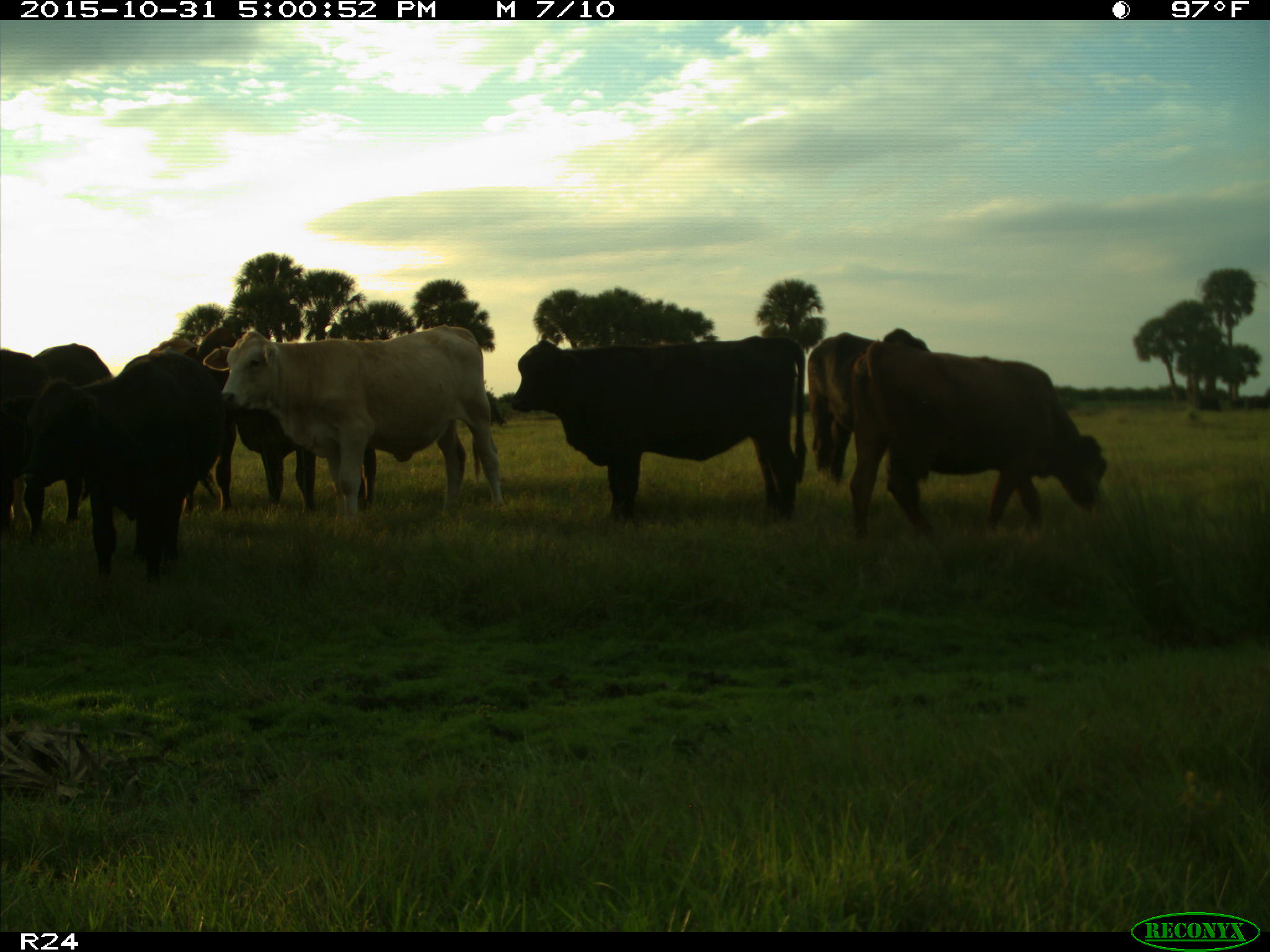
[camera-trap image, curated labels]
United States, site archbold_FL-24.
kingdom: Animalia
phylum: Chordata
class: Mammalia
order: Artiodactyla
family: Bovidae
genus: Bos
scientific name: Bos taurus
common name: domestic cow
Bos taurus (domestic cow).